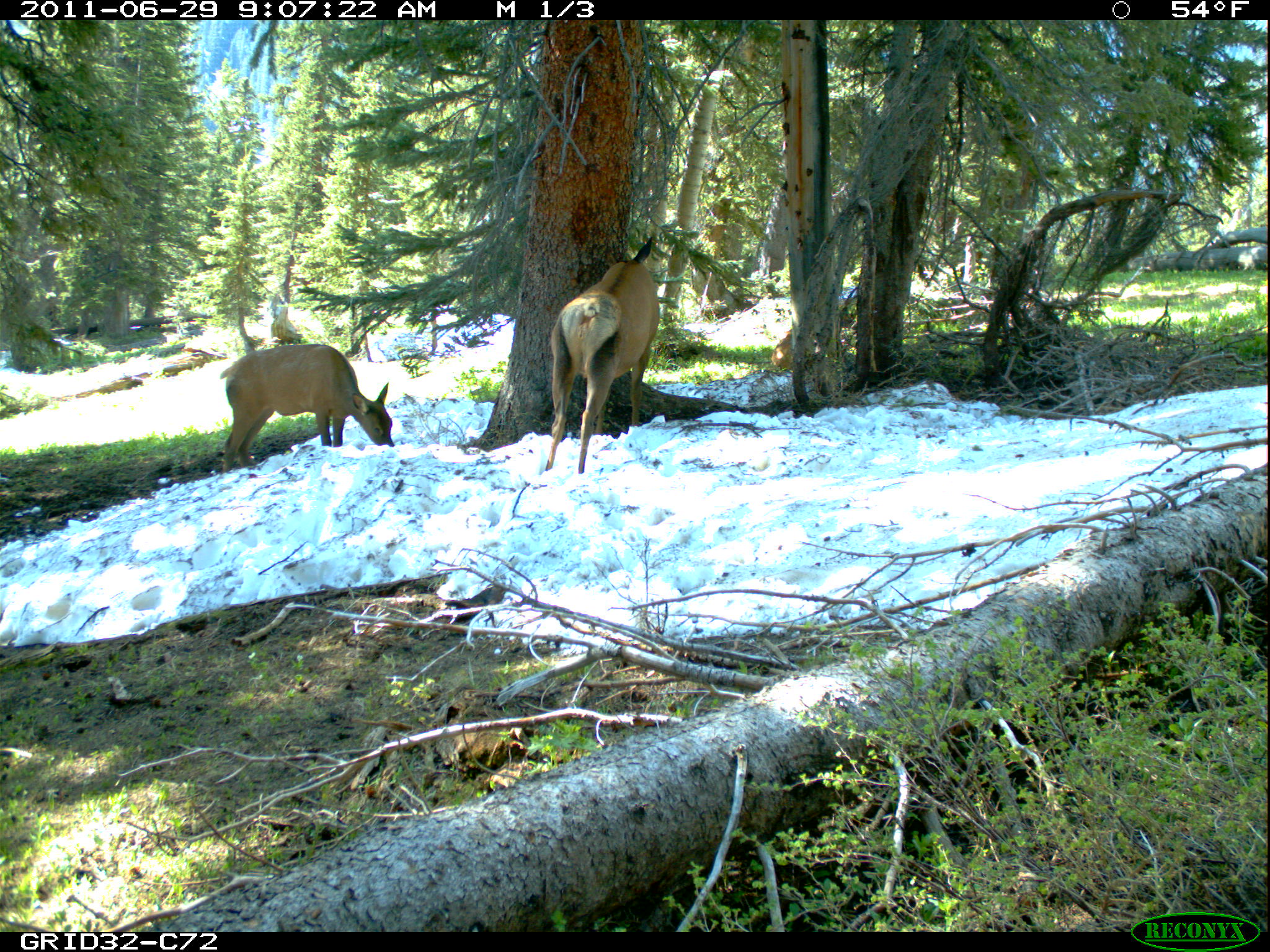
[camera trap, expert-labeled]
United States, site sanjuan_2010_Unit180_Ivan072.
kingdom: Animalia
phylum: Chordata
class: Mammalia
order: Artiodactyla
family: Cervidae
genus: Cervus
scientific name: Cervus elaphus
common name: red deer